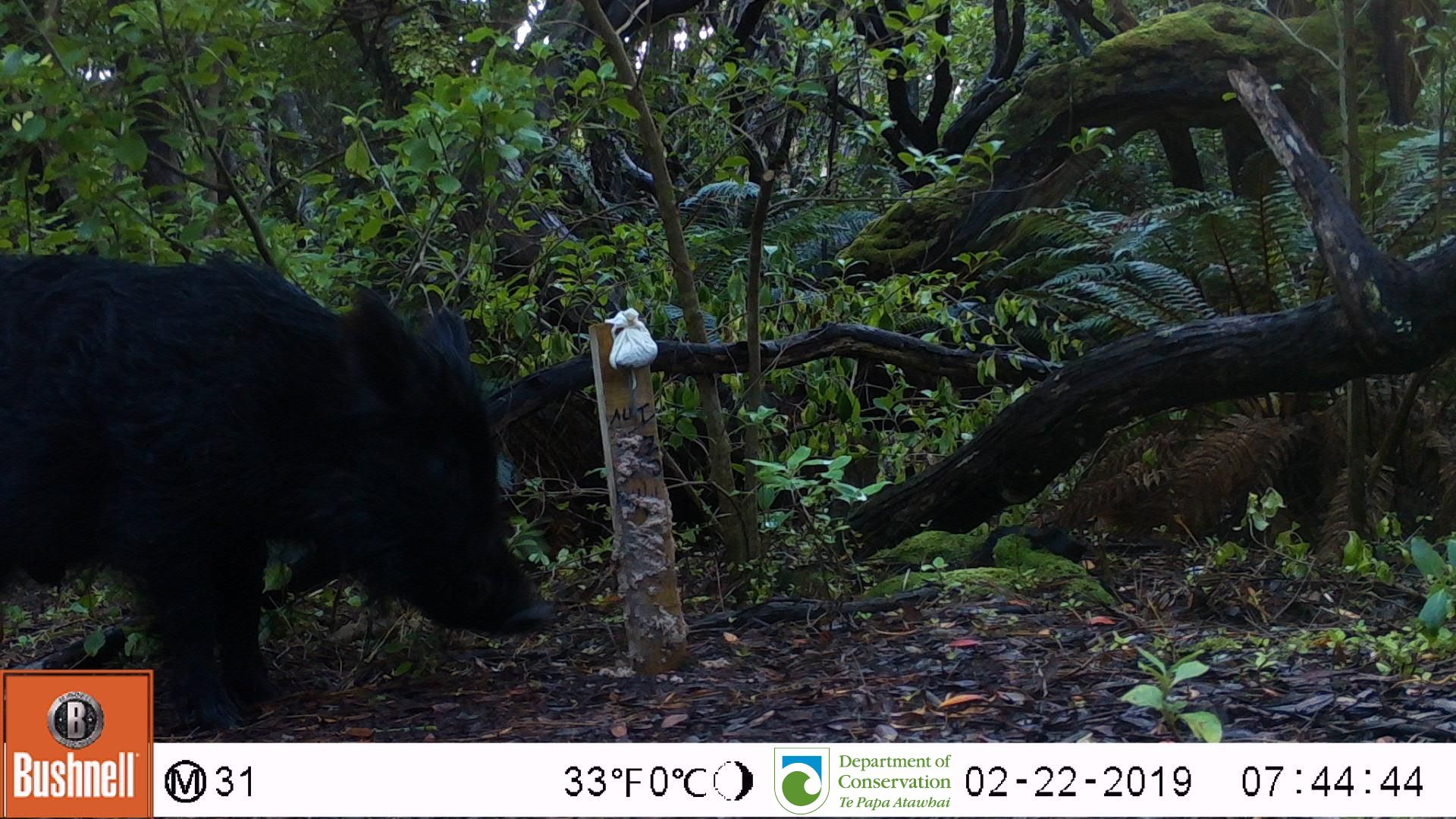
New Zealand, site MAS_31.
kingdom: Animalia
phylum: Chordata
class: Mammalia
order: Artiodactyla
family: Suidae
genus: Sus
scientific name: Sus scrofa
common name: pig